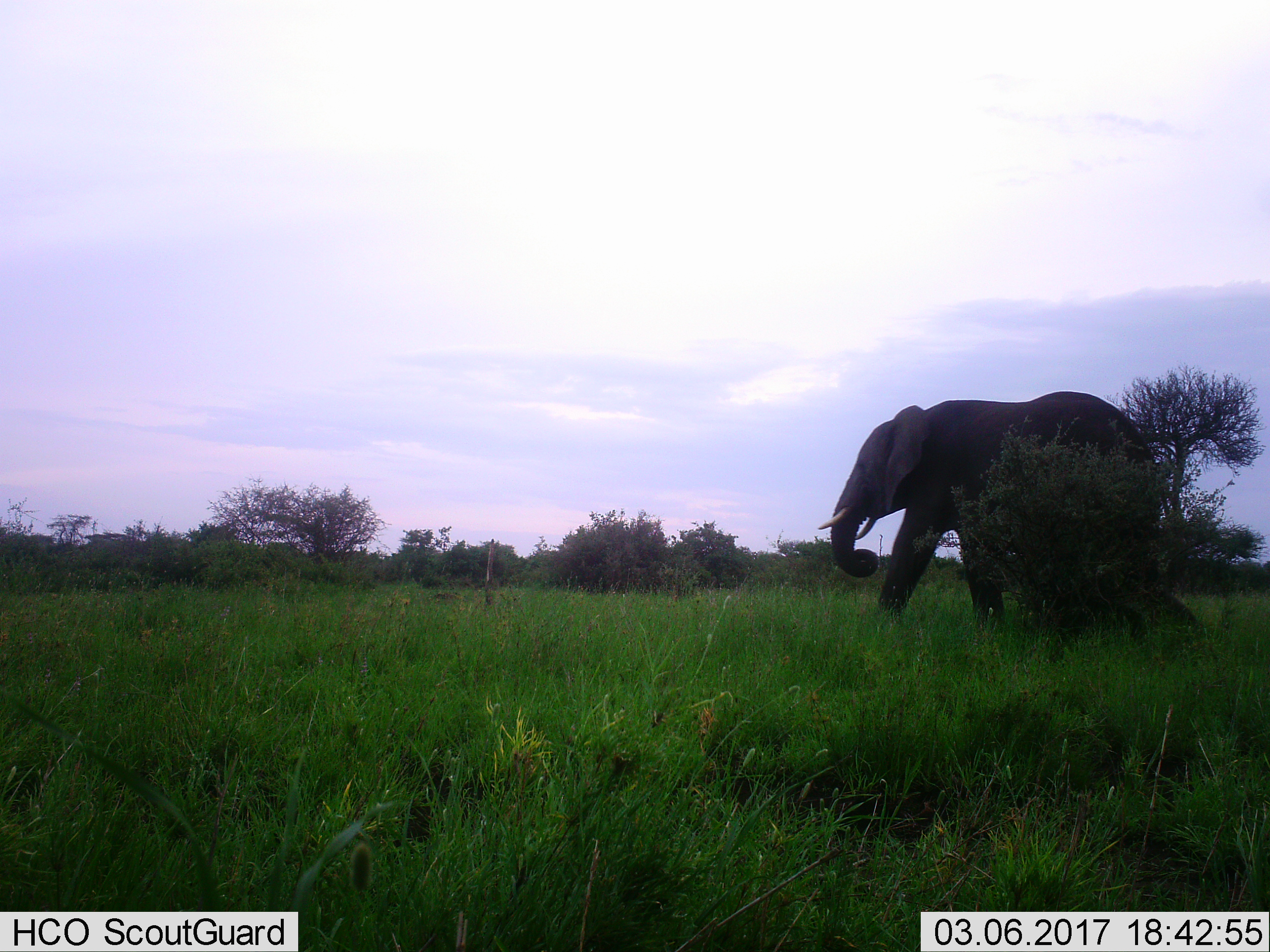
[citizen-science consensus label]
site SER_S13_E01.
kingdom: Animalia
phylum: Chordata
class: Mammalia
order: Proboscidea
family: Elephantidae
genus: Loxodonta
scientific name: Loxodonta africana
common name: african bush elephant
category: elephant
Elephant (african bush elephant) (Loxodonta africana), count 1. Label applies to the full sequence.